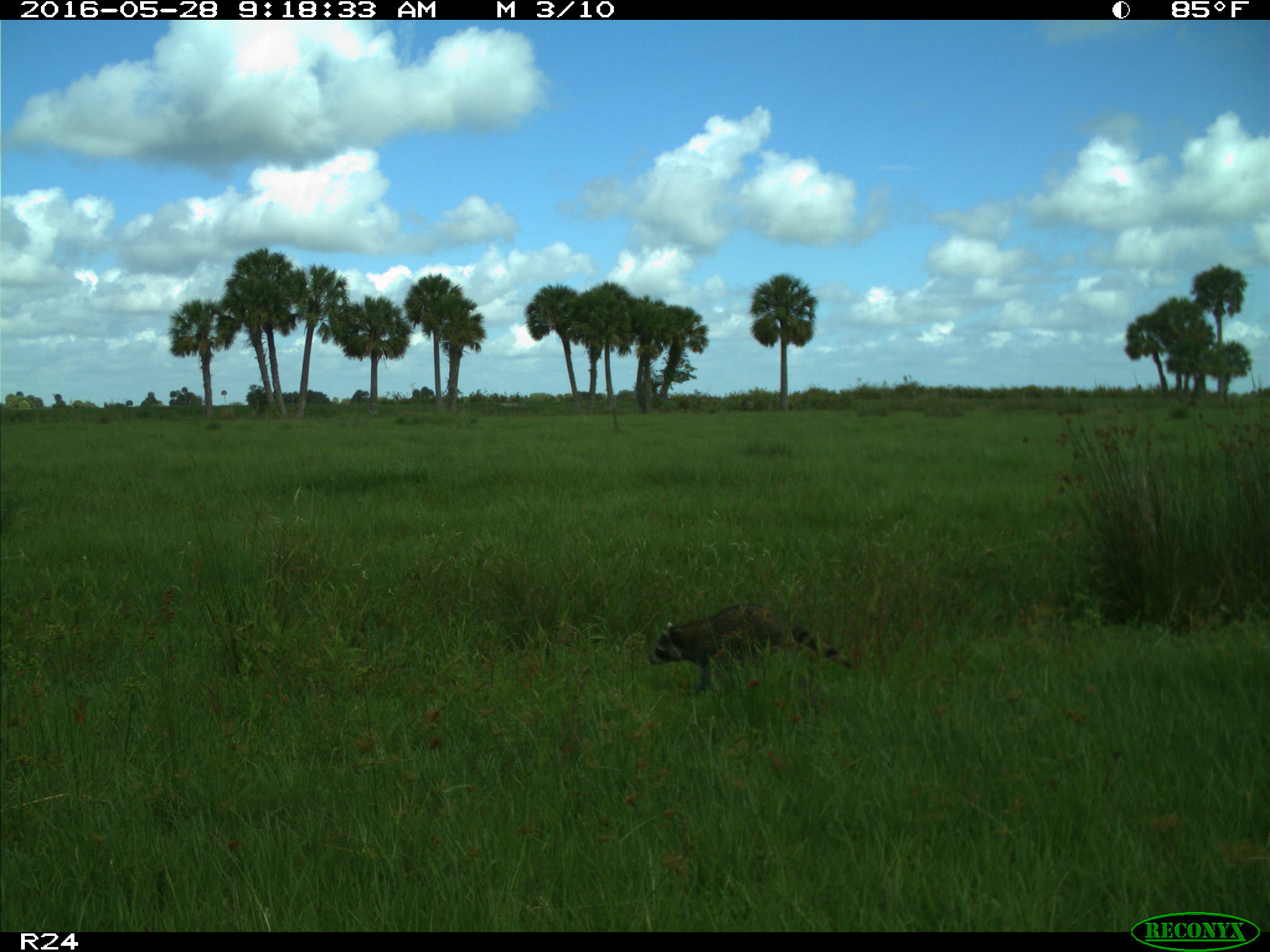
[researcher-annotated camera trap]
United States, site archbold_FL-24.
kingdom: Animalia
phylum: Chordata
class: Mammalia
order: Carnivora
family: Procyonidae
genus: Procyon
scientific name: Procyon lotor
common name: common raccoon